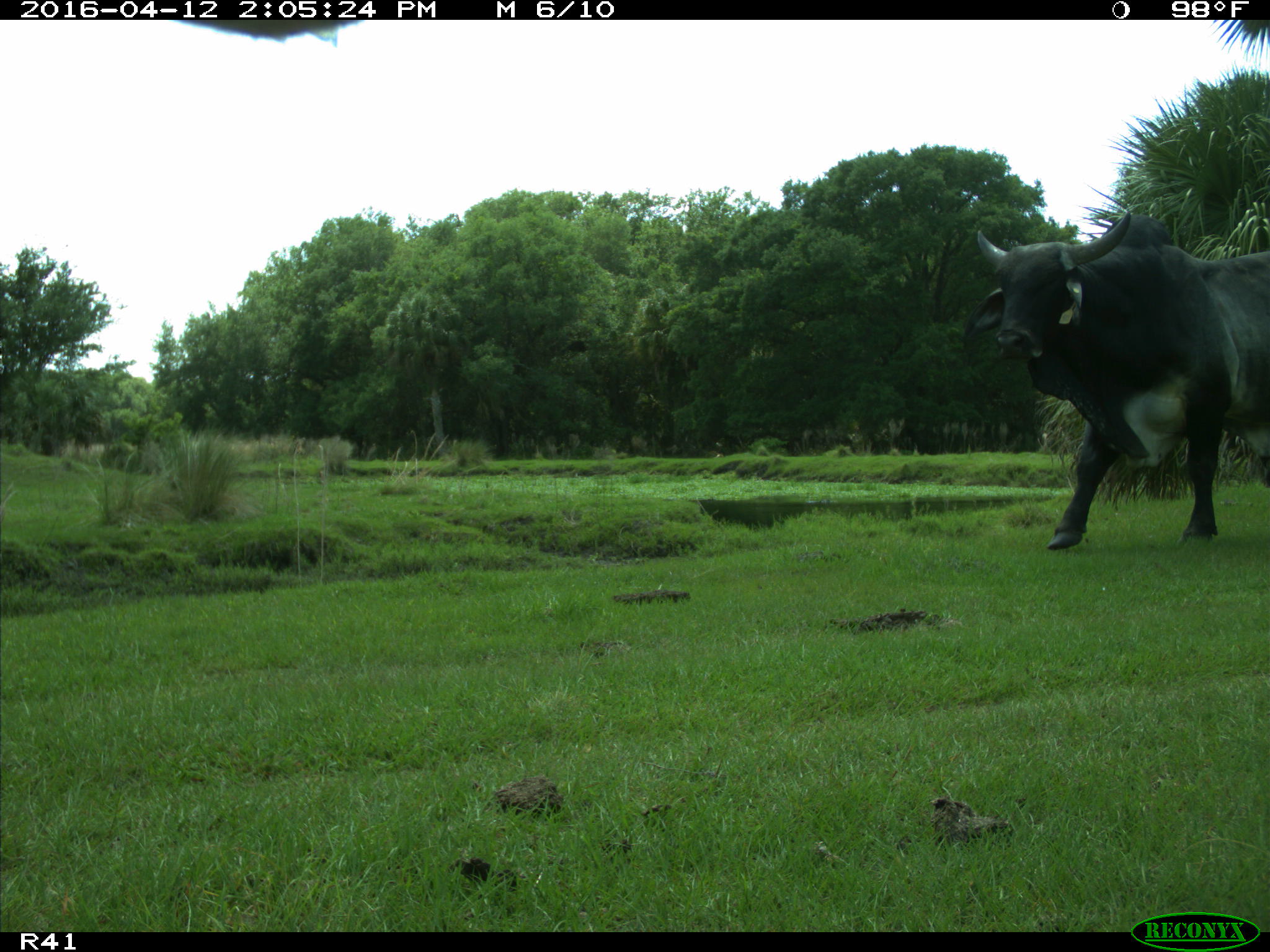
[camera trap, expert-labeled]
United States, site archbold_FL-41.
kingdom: Animalia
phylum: Chordata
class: Mammalia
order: Artiodactyla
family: Bovidae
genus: Bos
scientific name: Bos taurus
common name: domestic cow